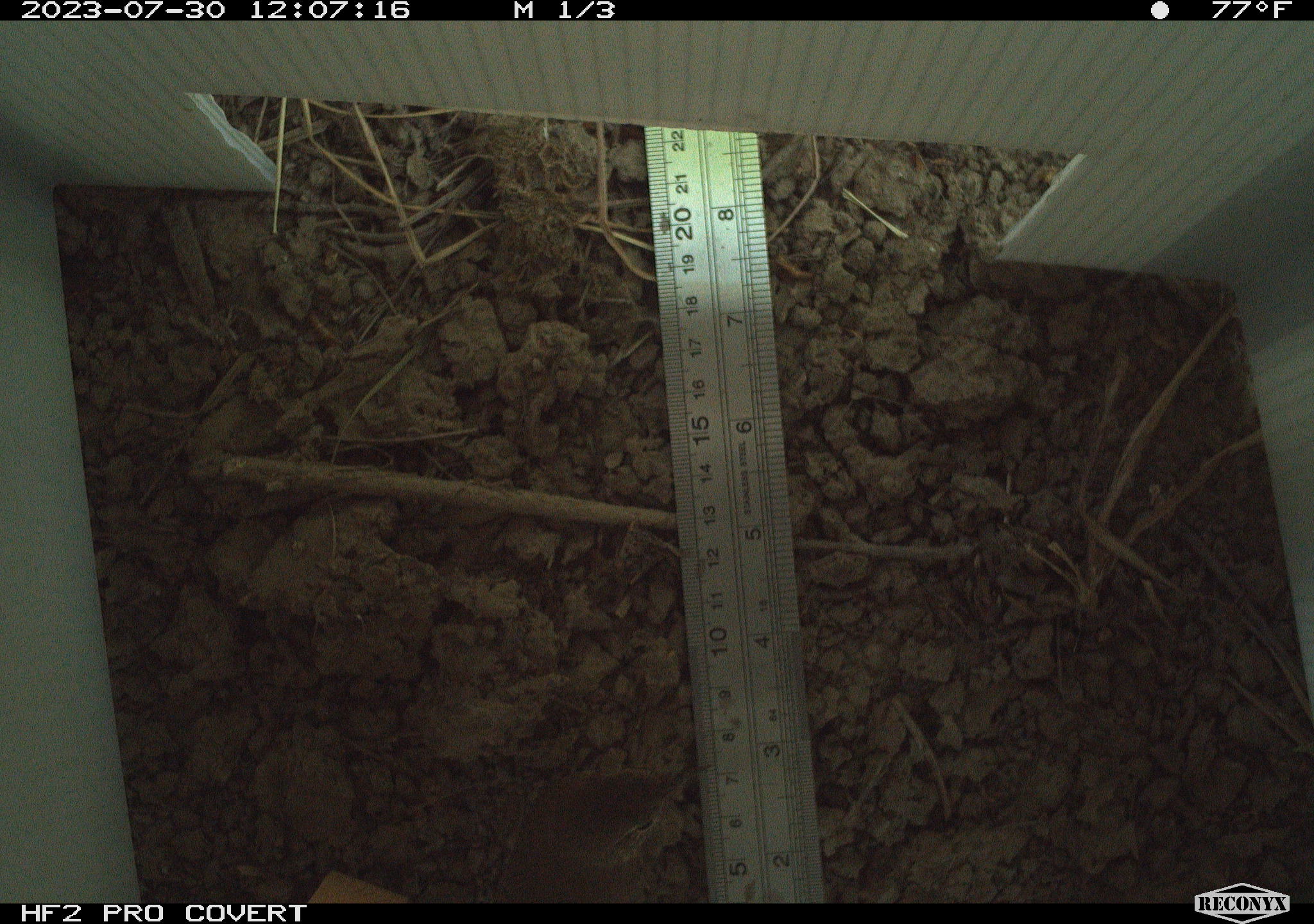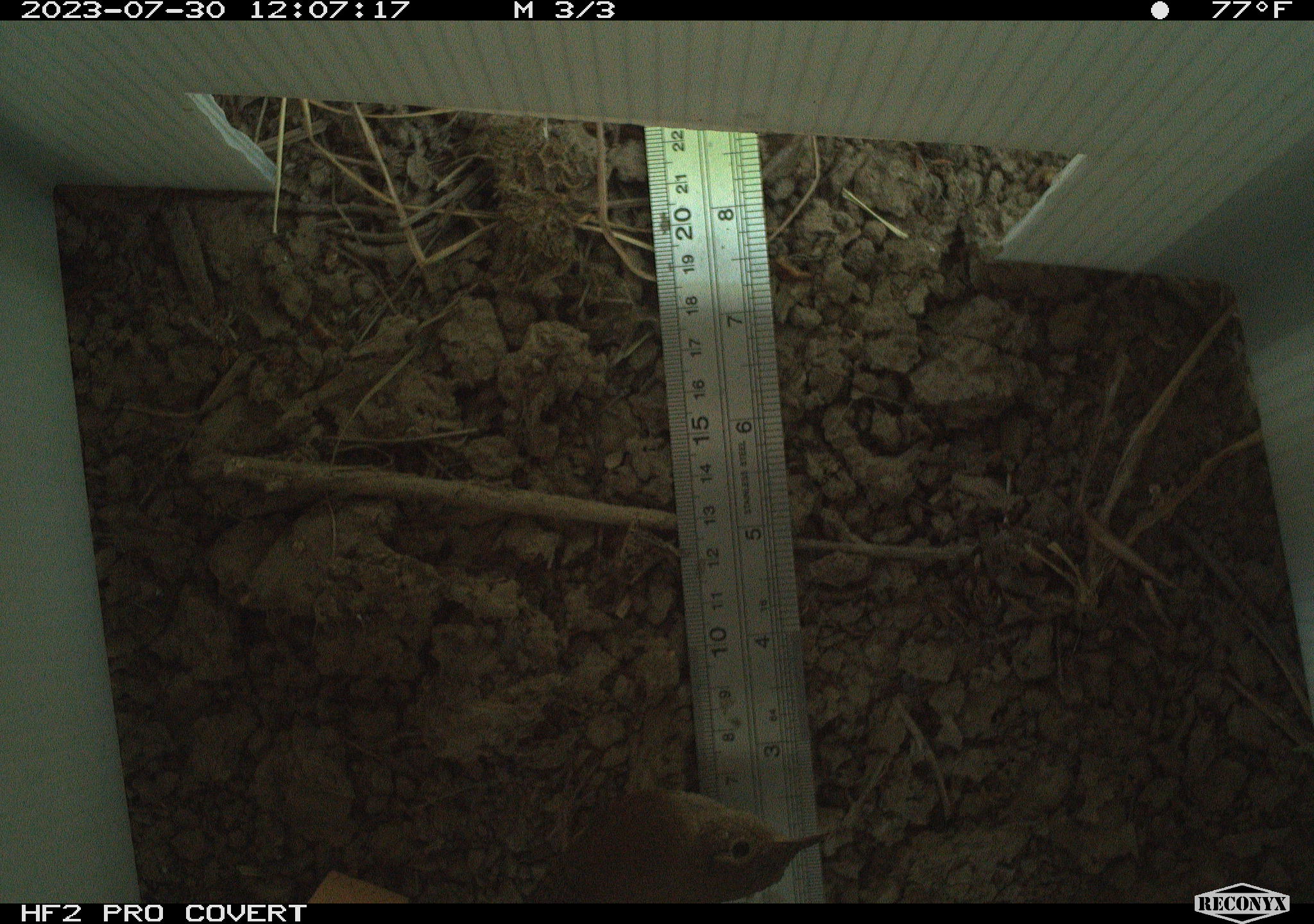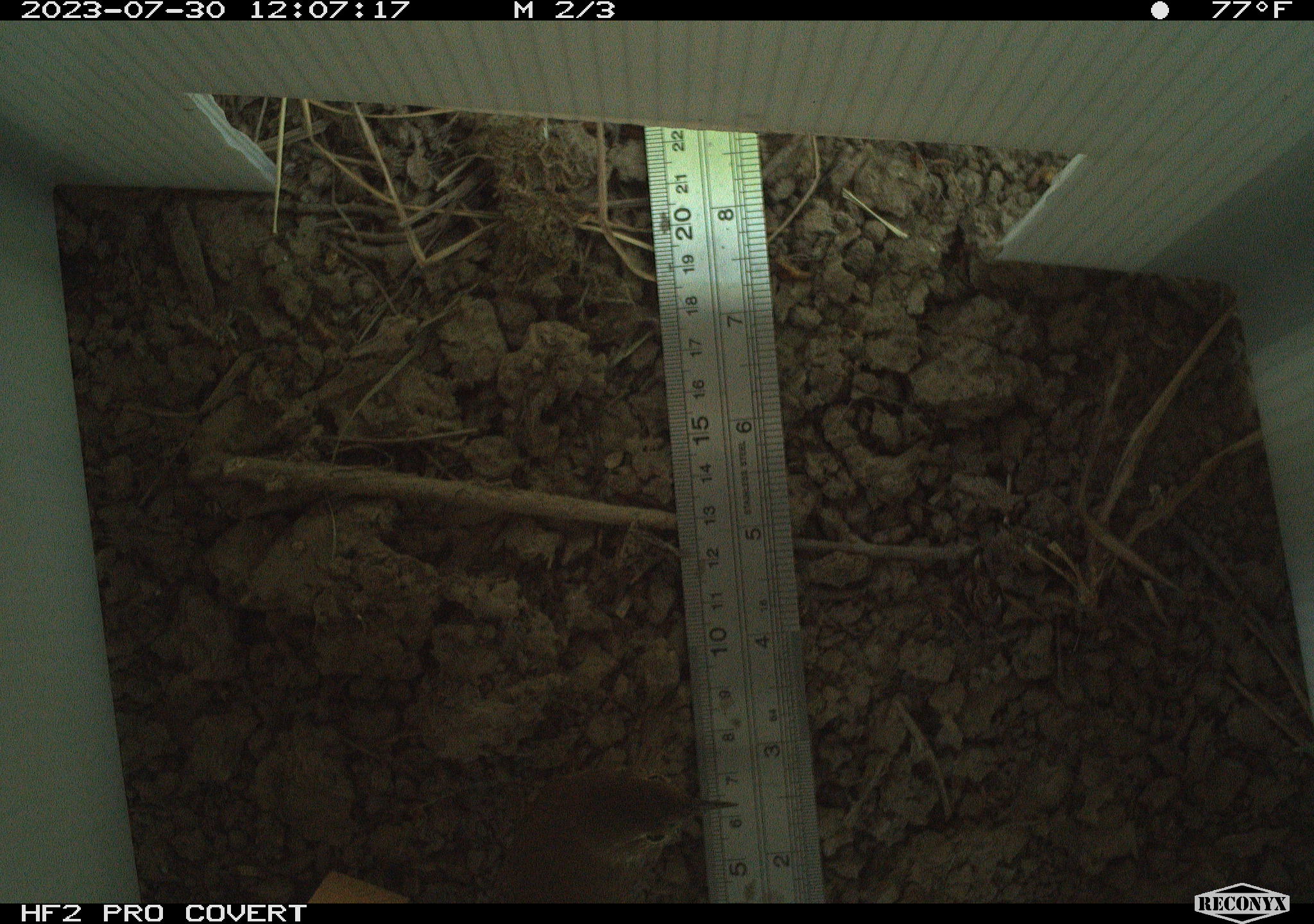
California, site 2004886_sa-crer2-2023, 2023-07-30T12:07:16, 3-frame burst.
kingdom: Animalia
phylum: Chordata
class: Aves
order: Passeriformes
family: Troglodytidae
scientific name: Troglodytidae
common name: wren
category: troglodytidae family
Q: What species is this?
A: Troglodytidae family (wren) (Troglodytidae).